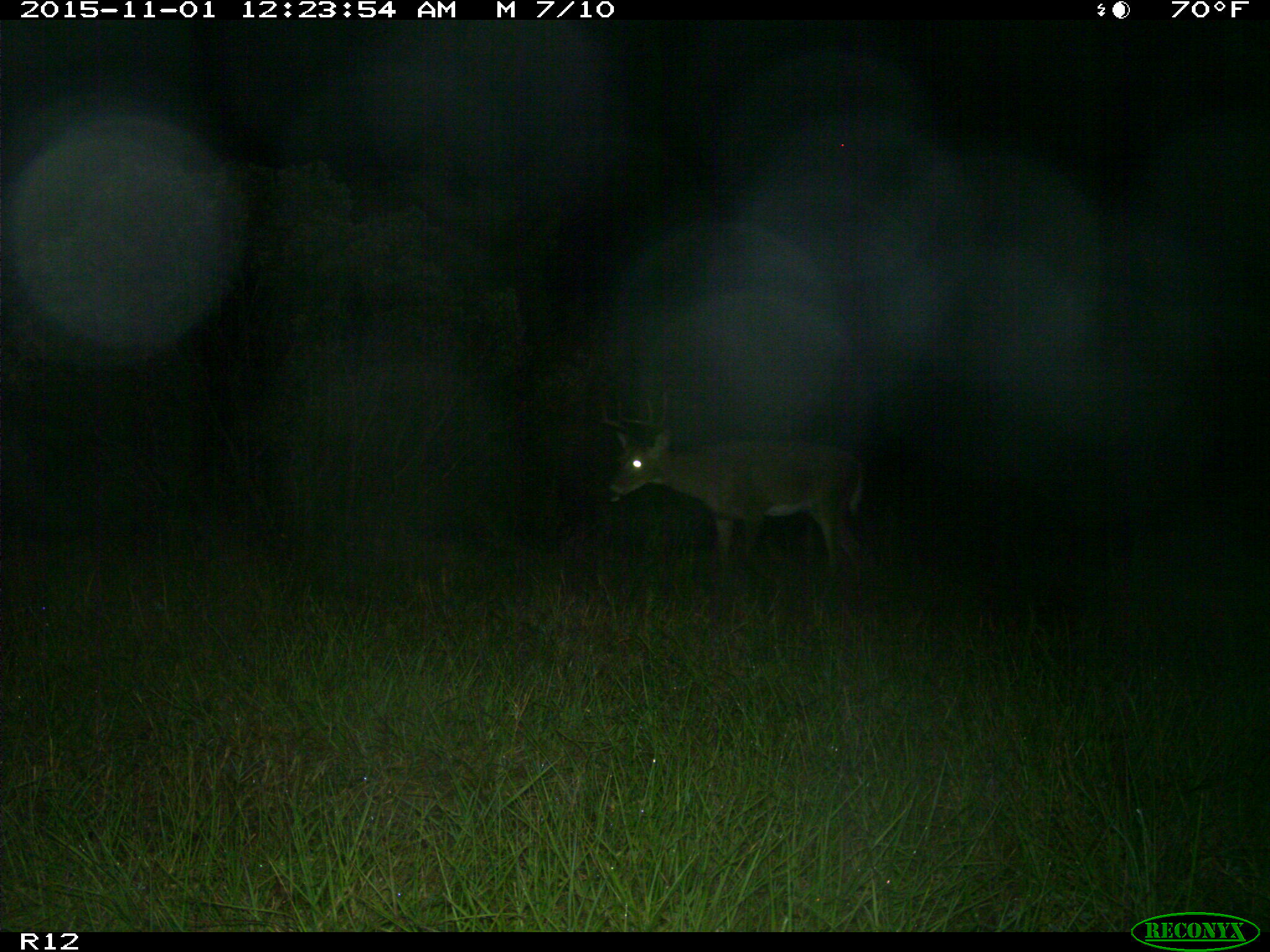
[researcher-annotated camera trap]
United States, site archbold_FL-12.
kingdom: Animalia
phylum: Chordata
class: Mammalia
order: Artiodactyla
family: Cervidae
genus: Odocoileus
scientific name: Odocoileus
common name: deer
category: unidentified deer